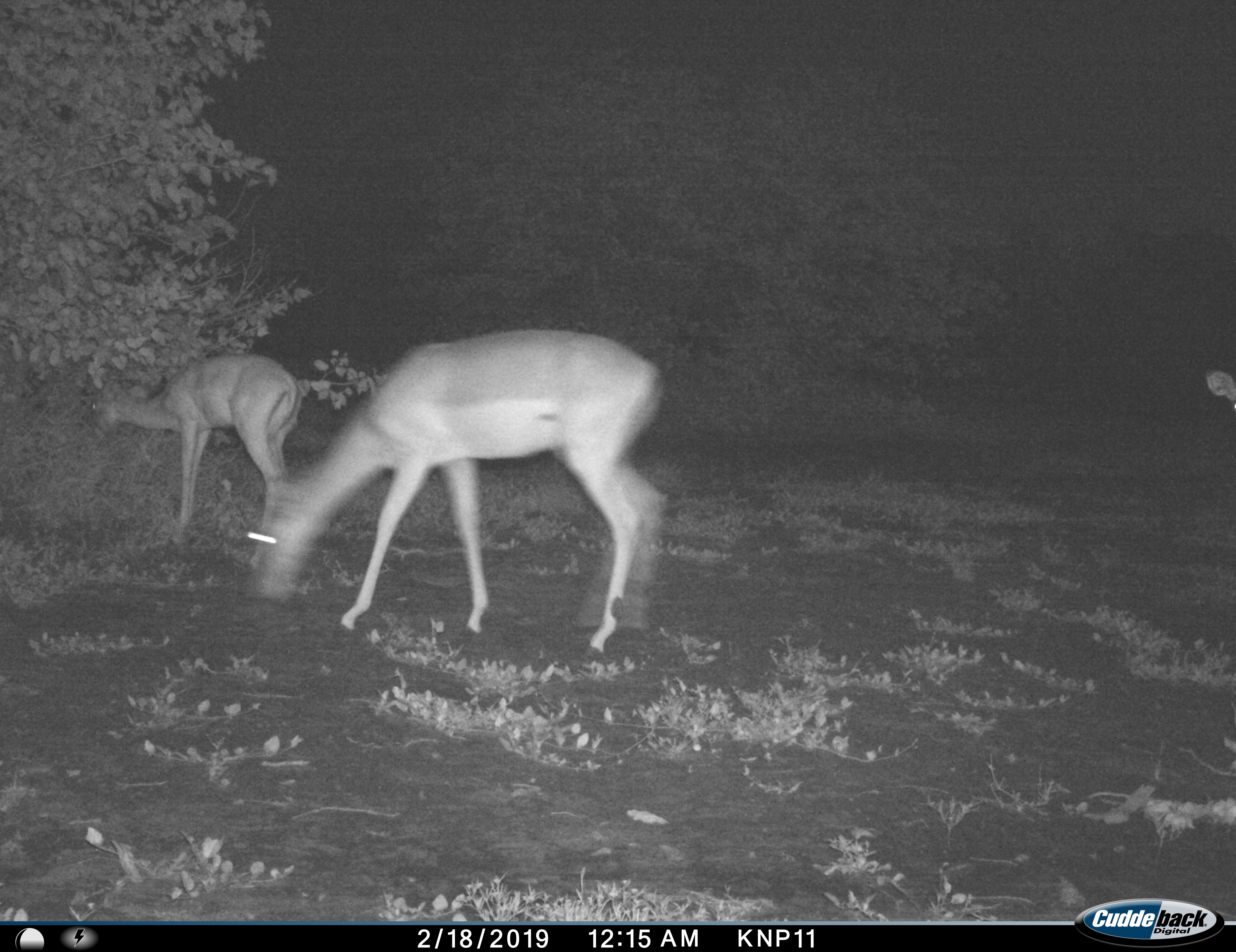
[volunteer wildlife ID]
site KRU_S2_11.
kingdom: Animalia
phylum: Chordata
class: Mammalia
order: Artiodactyla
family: Bovidae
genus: Aepyceros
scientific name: Aepyceros melampus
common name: impala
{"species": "impala (Aepyceros melampus)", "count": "3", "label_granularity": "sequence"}